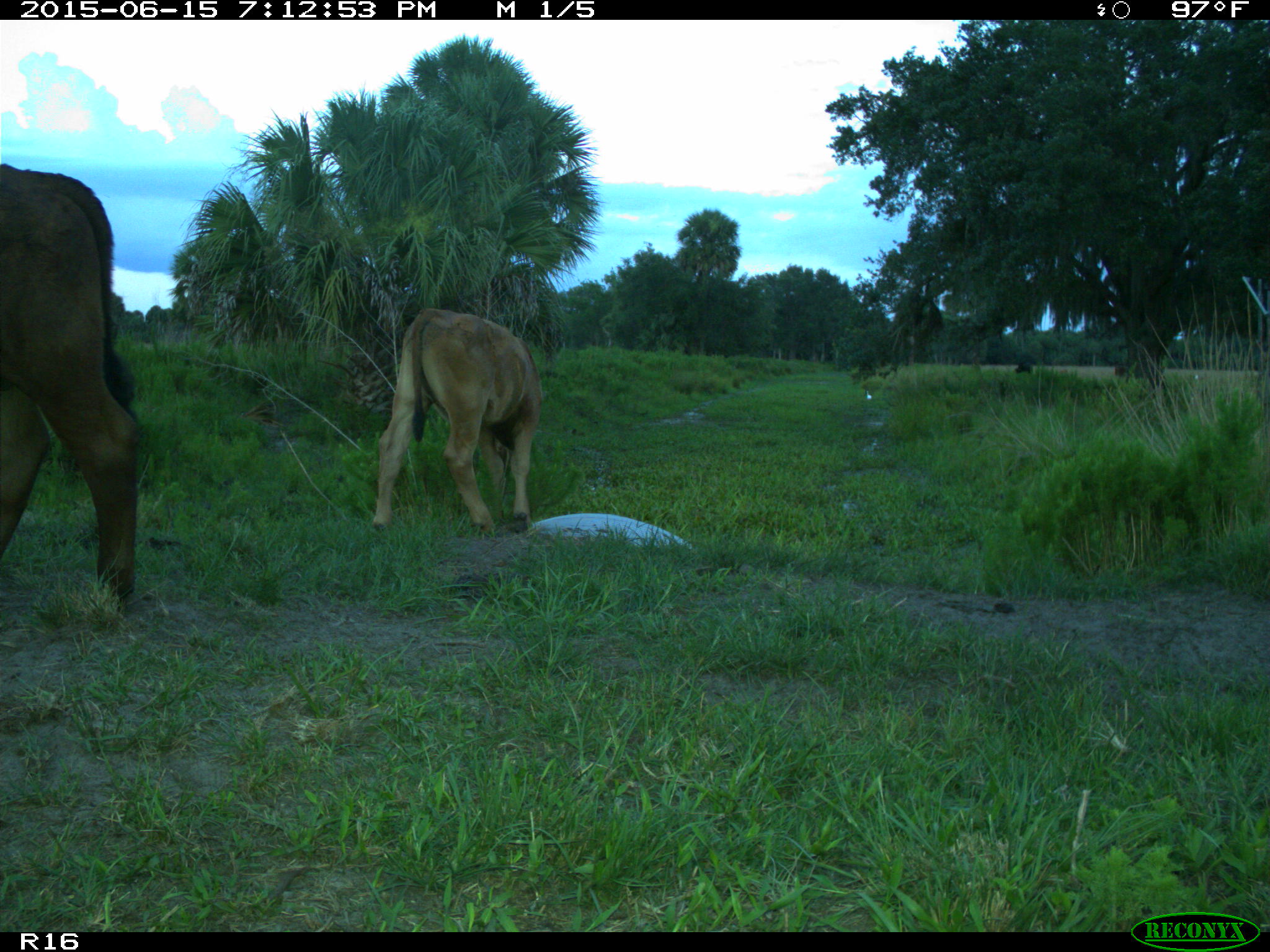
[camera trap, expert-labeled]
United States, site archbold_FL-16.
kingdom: Animalia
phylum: Chordata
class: Mammalia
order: Artiodactyla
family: Bovidae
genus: Bos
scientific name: Bos taurus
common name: domestic cow